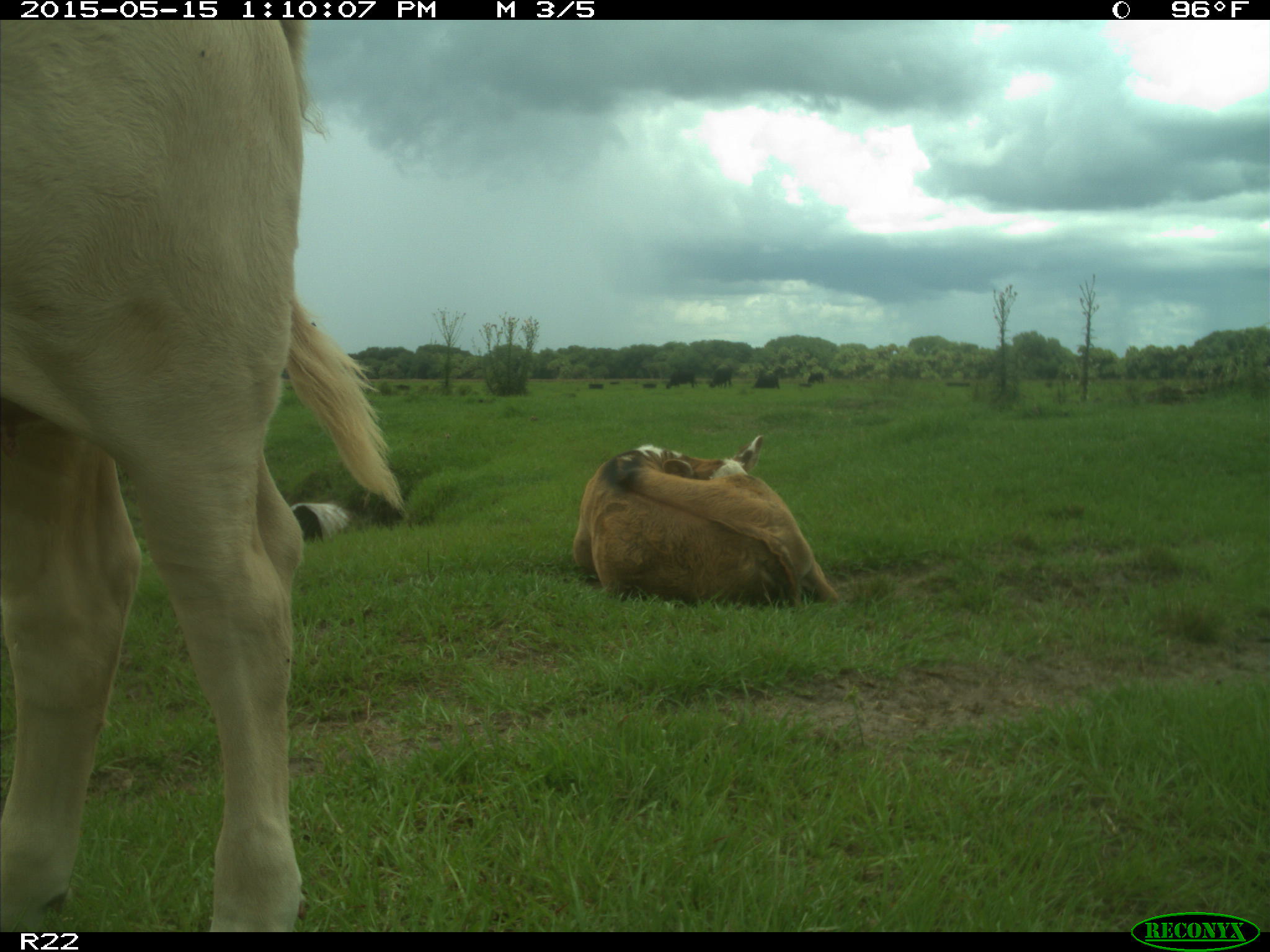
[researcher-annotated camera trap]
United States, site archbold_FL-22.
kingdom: Animalia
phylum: Chordata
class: Mammalia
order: Artiodactyla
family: Bovidae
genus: Bos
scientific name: Bos taurus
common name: domestic cow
Bos taurus (domestic cow).